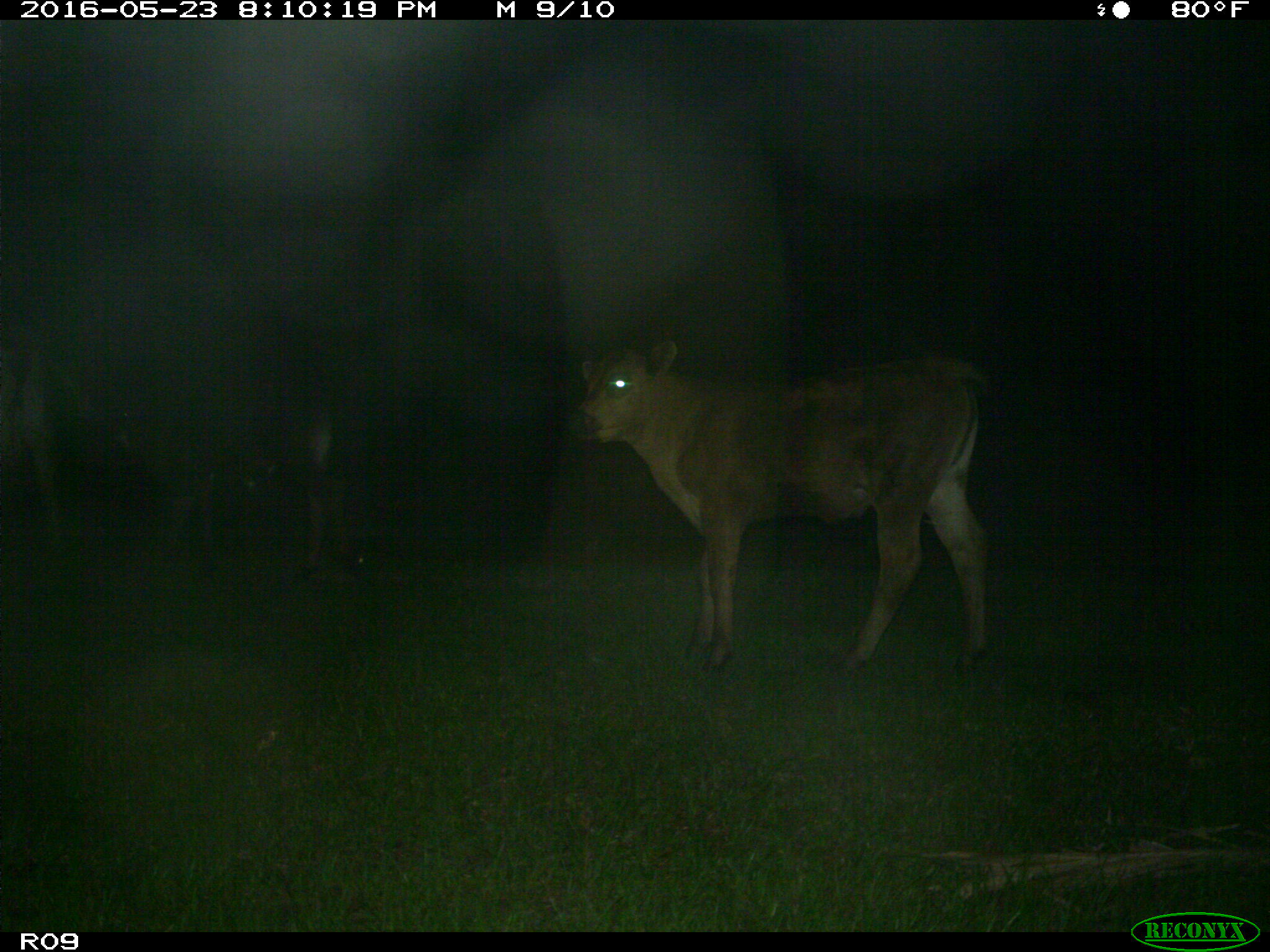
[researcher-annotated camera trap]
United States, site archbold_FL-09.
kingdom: Animalia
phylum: Chordata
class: Mammalia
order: Artiodactyla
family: Bovidae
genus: Bos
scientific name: Bos taurus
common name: domestic cow